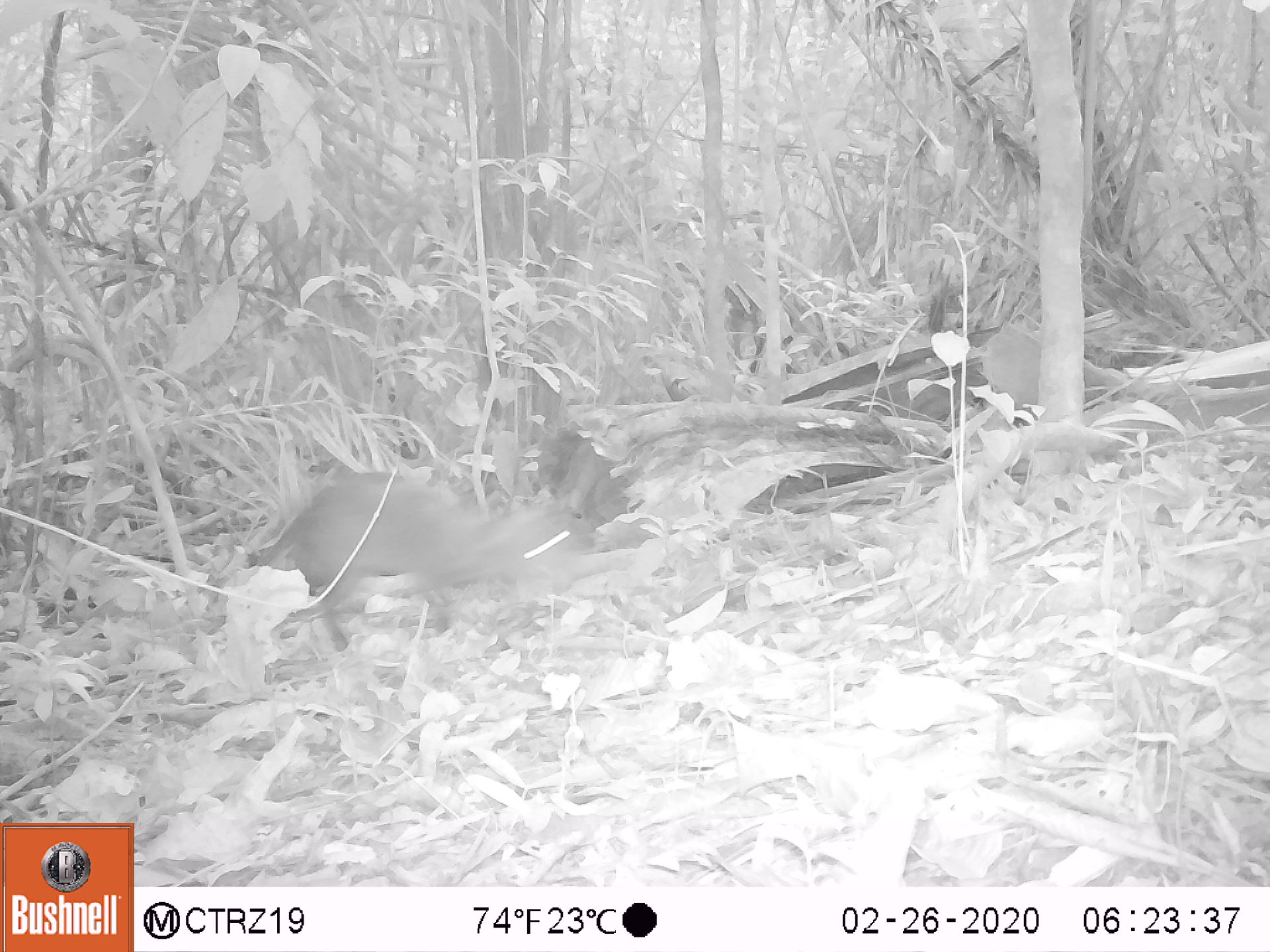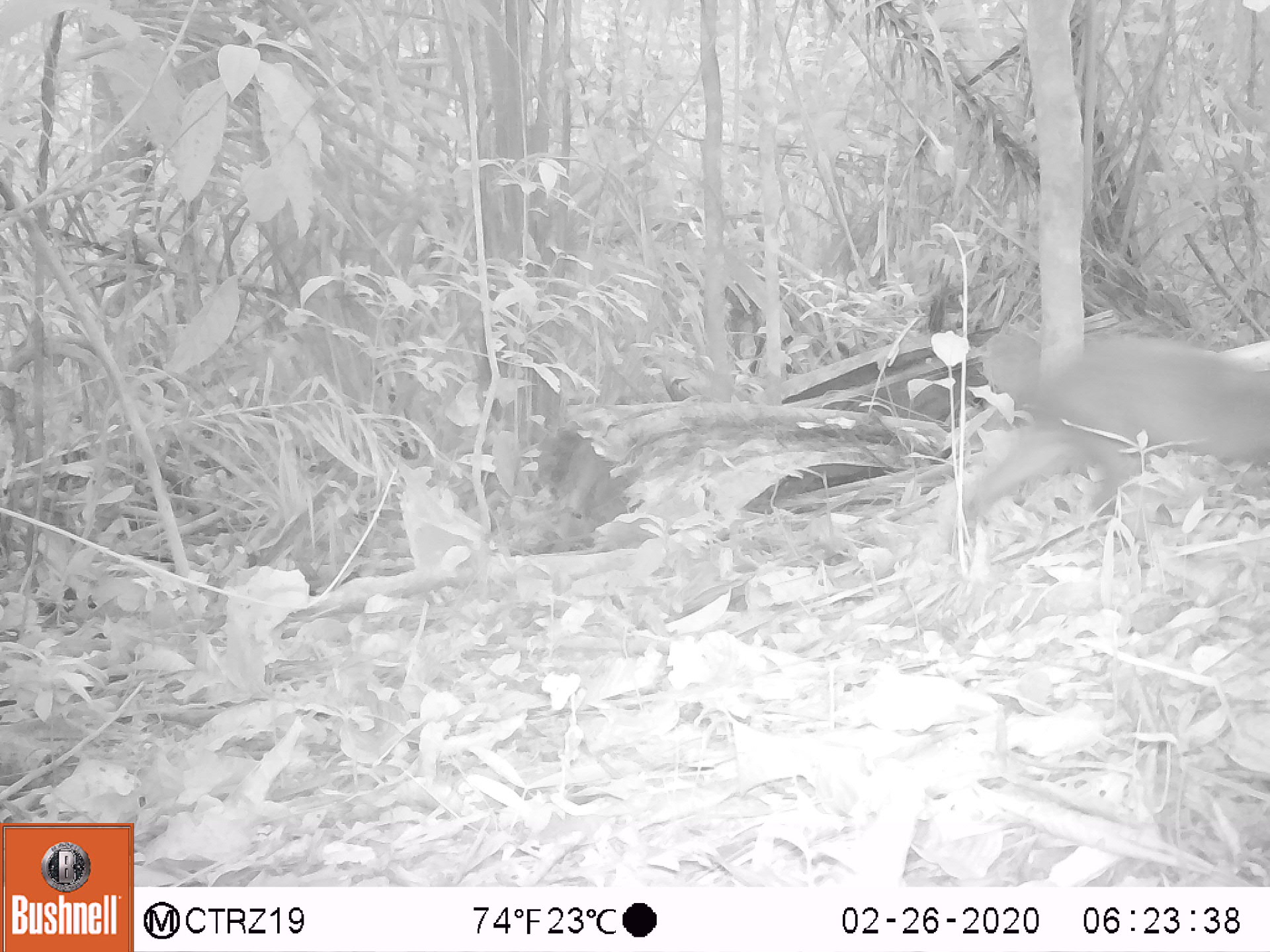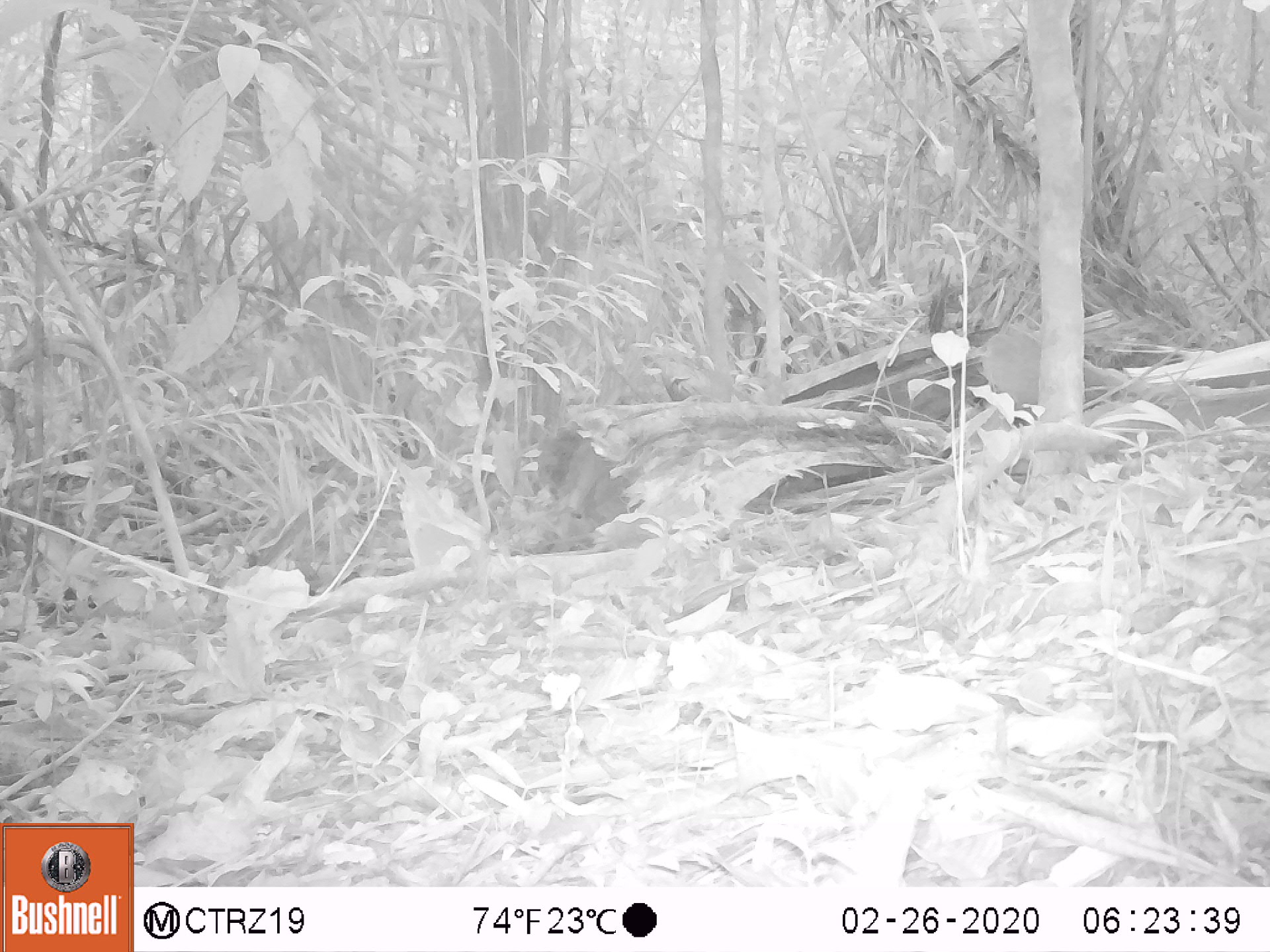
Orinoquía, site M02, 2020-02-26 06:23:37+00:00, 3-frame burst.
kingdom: Animalia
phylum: Chordata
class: Mammalia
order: Rodentia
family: Dasyproctidae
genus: Dasyprocta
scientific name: Dasyprocta fuliginosa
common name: black agouti